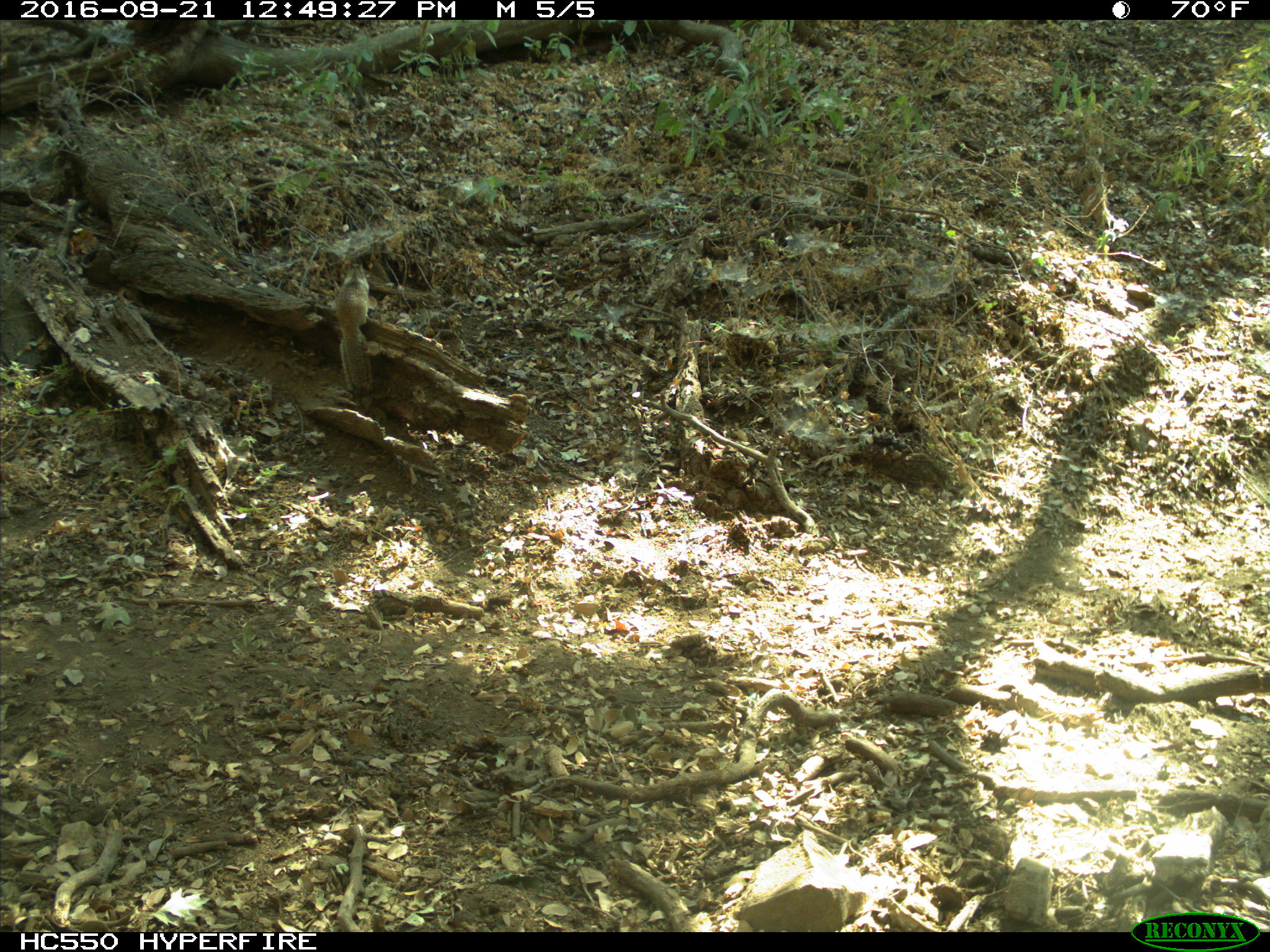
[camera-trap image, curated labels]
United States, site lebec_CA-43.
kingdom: Animalia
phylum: Chordata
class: Mammalia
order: Rodentia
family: Sciuridae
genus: Otospermophilus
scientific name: Otospermophilus beecheyi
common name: california ground squirrel